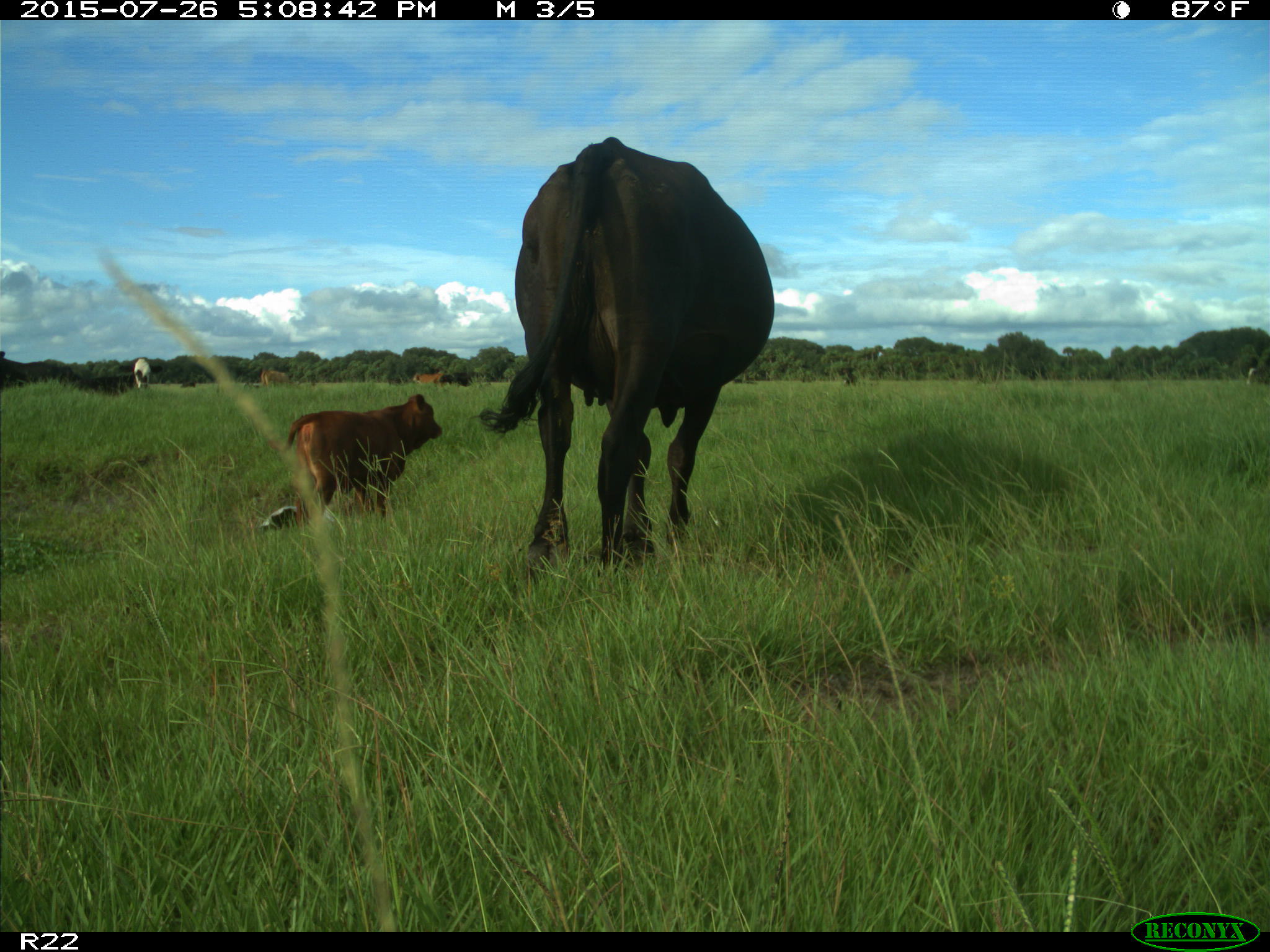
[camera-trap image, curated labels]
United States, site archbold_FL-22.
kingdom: Animalia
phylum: Chordata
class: Mammalia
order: Artiodactyla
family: Bovidae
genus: Bos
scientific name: Bos taurus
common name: domestic cow